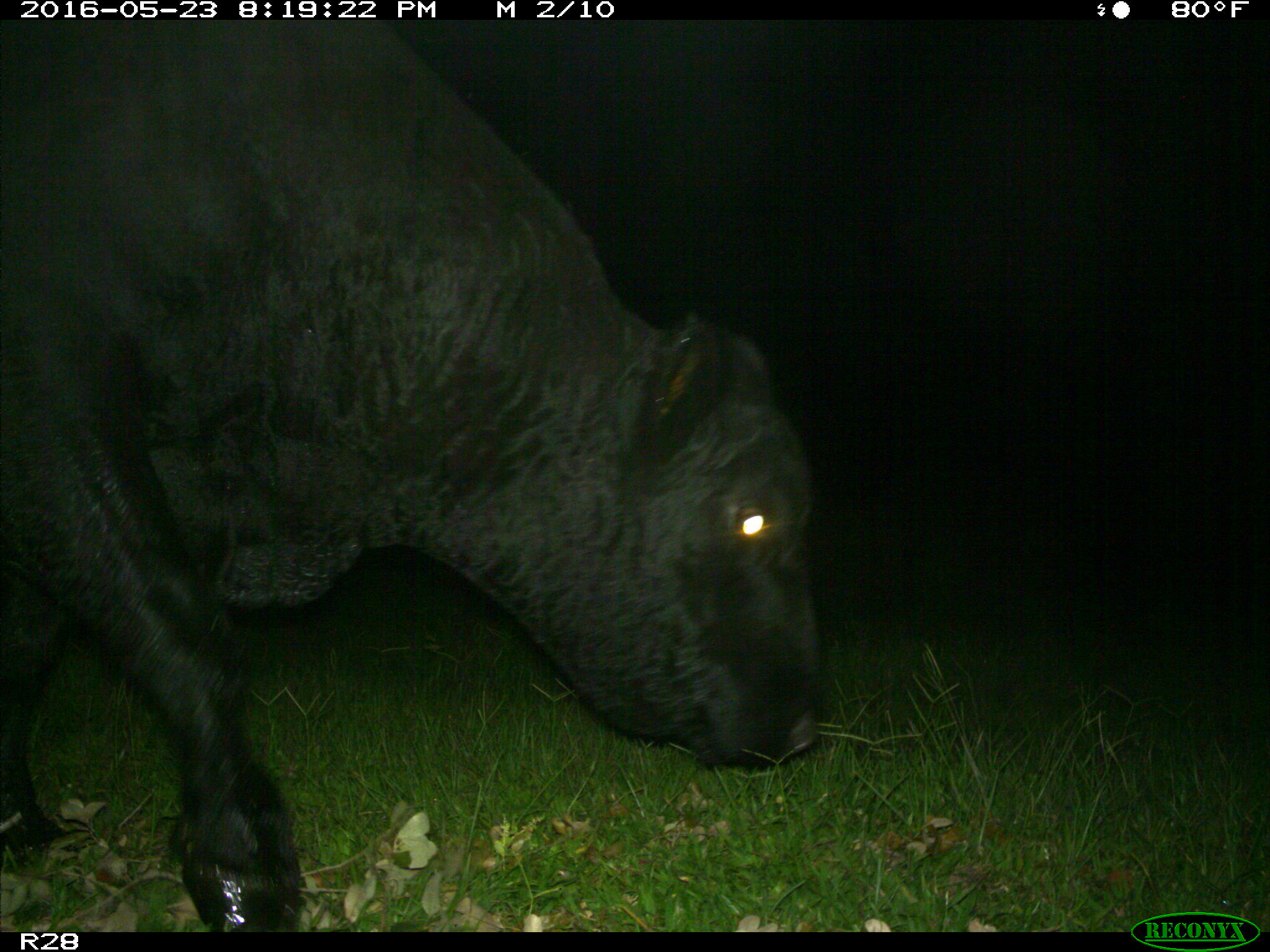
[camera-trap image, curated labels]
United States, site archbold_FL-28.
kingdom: Animalia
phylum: Chordata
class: Mammalia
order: Artiodactyla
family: Bovidae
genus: Bos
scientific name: Bos taurus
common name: domestic cow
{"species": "Bos taurus (domestic cow)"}